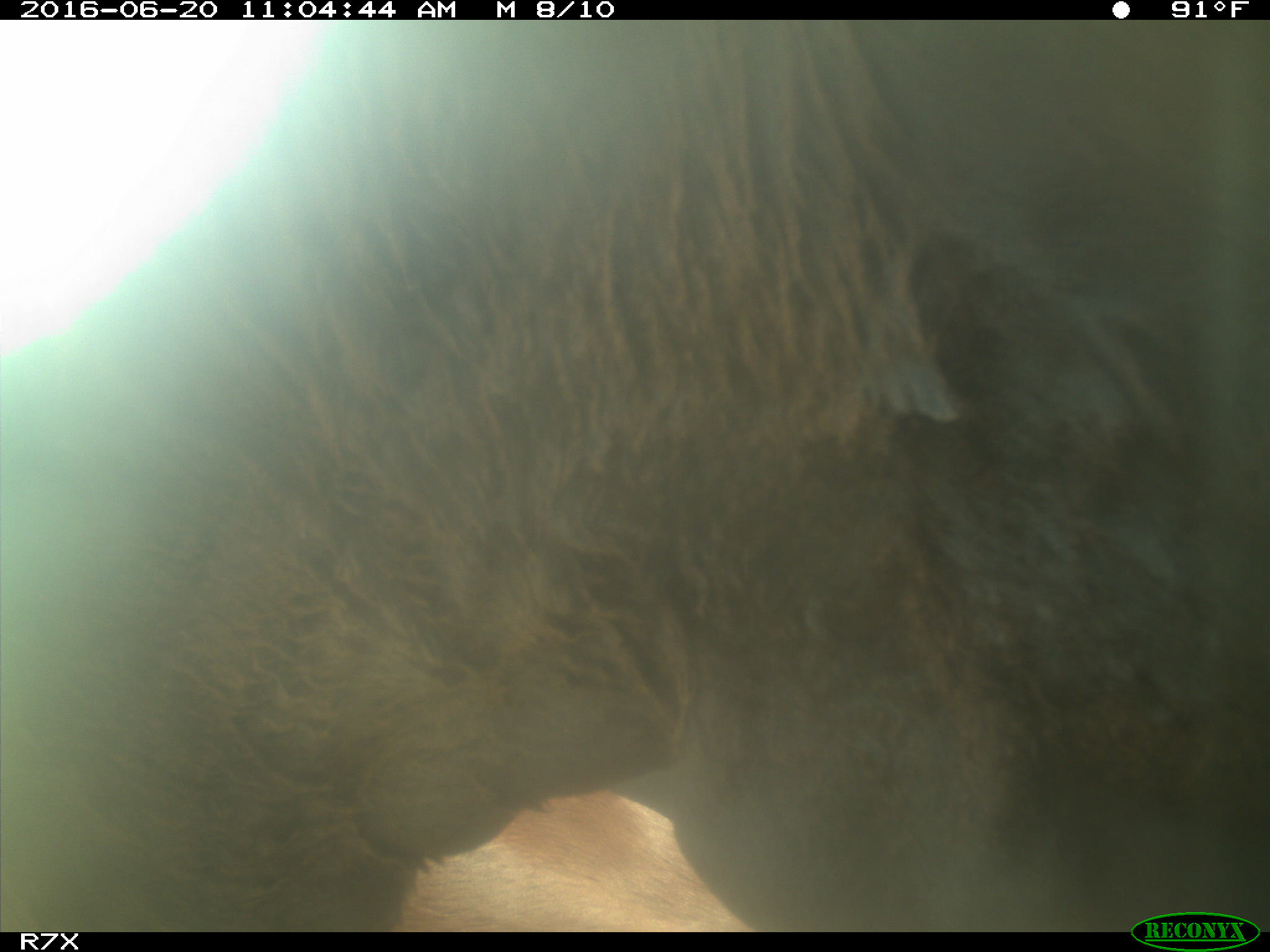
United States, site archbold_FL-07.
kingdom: Animalia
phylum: Chordata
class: Mammalia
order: Artiodactyla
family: Bovidae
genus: Bos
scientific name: Bos taurus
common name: domestic cow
Bos taurus (domestic cow).